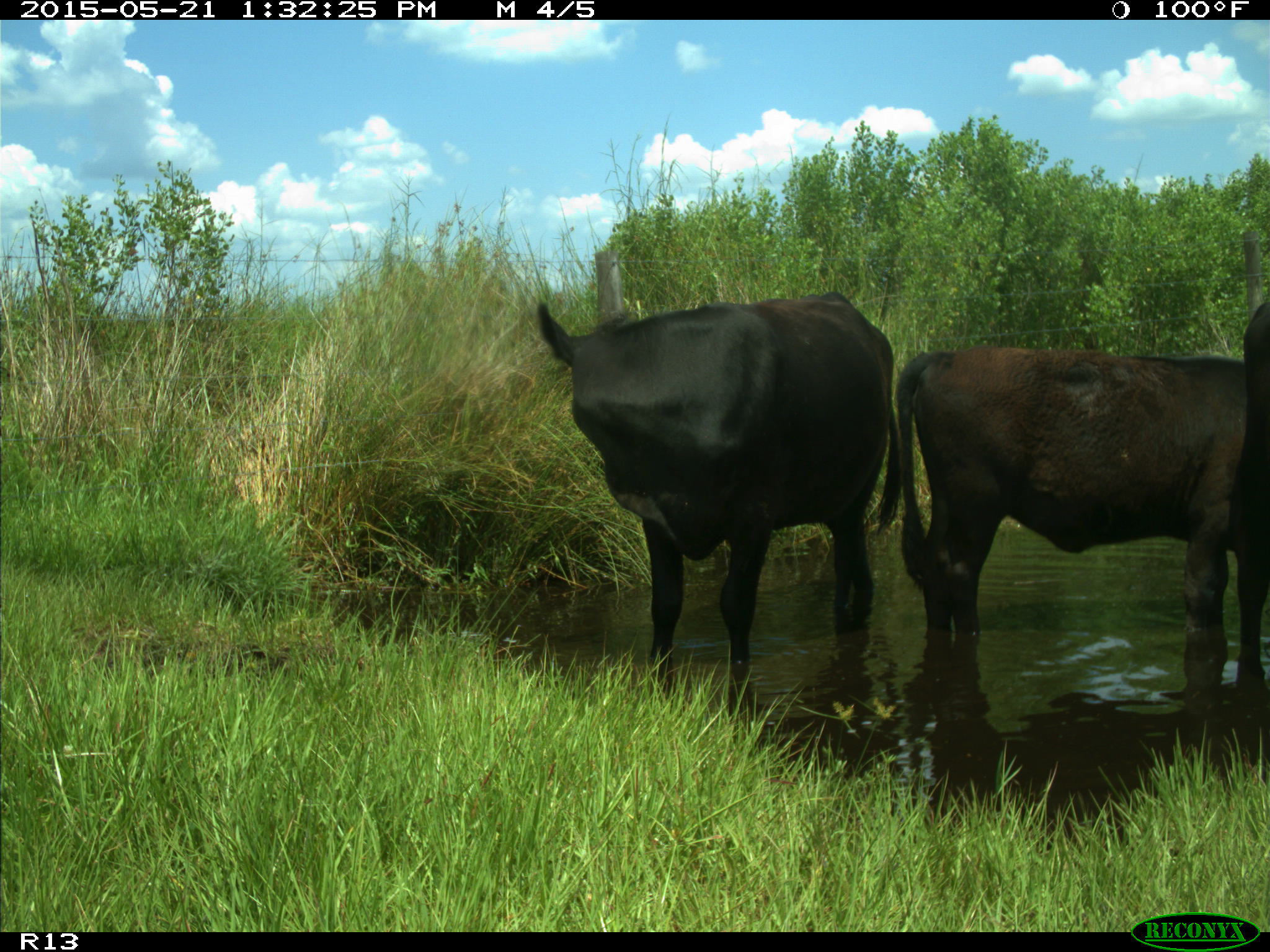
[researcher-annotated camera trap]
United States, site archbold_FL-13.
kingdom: Animalia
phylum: Chordata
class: Mammalia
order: Artiodactyla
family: Bovidae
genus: Bos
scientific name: Bos taurus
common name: domestic cow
Bos taurus (domestic cow).